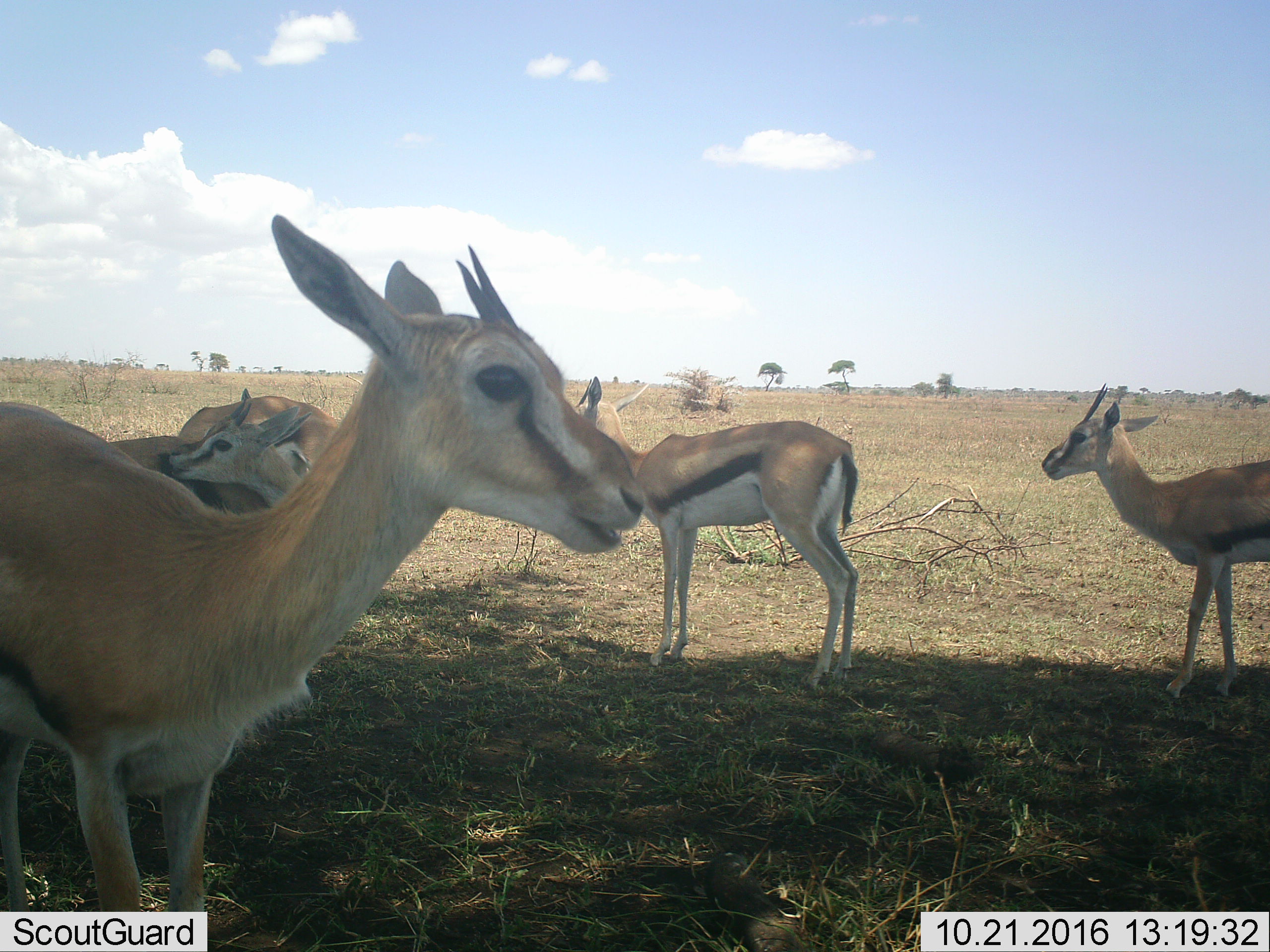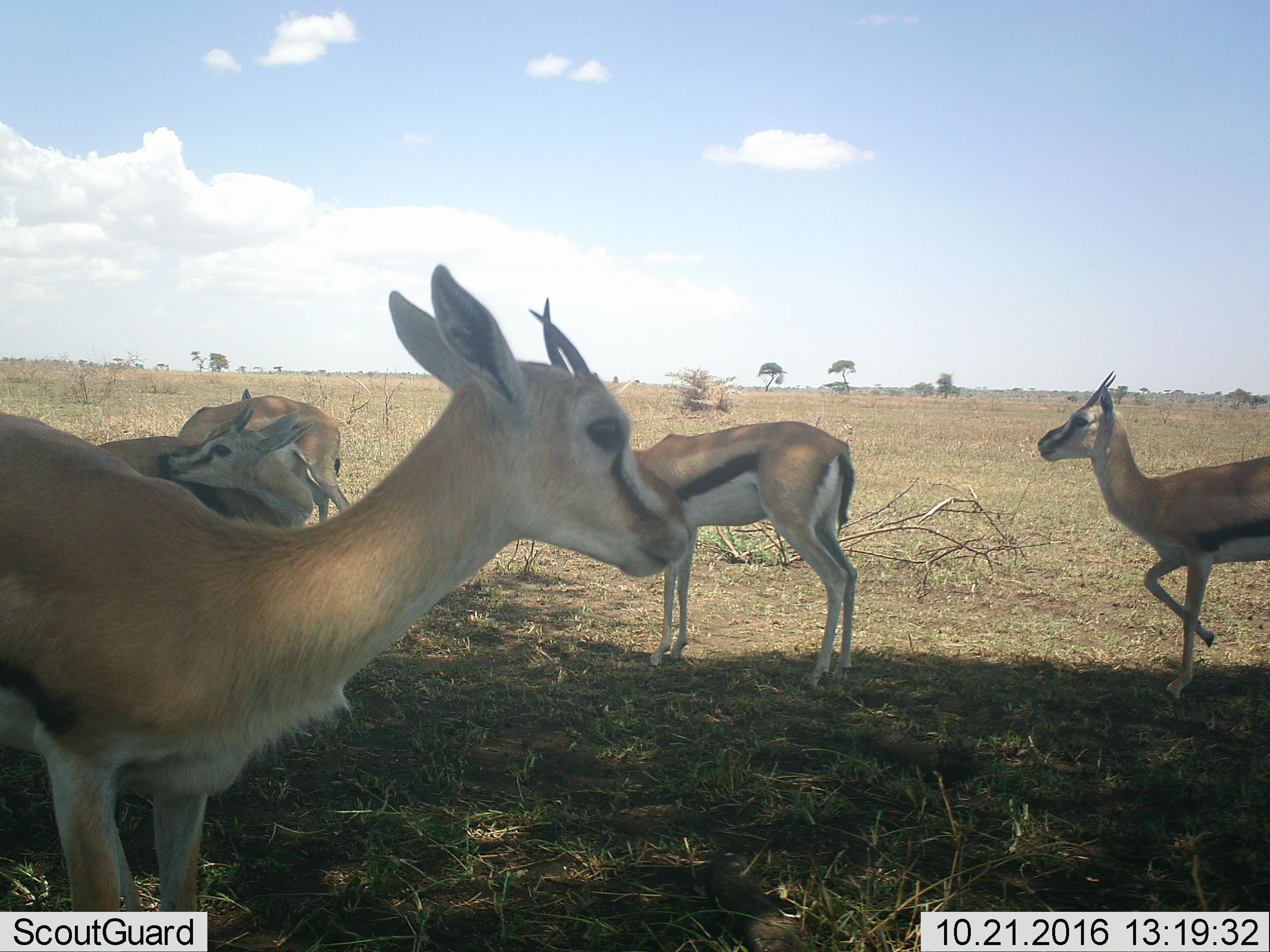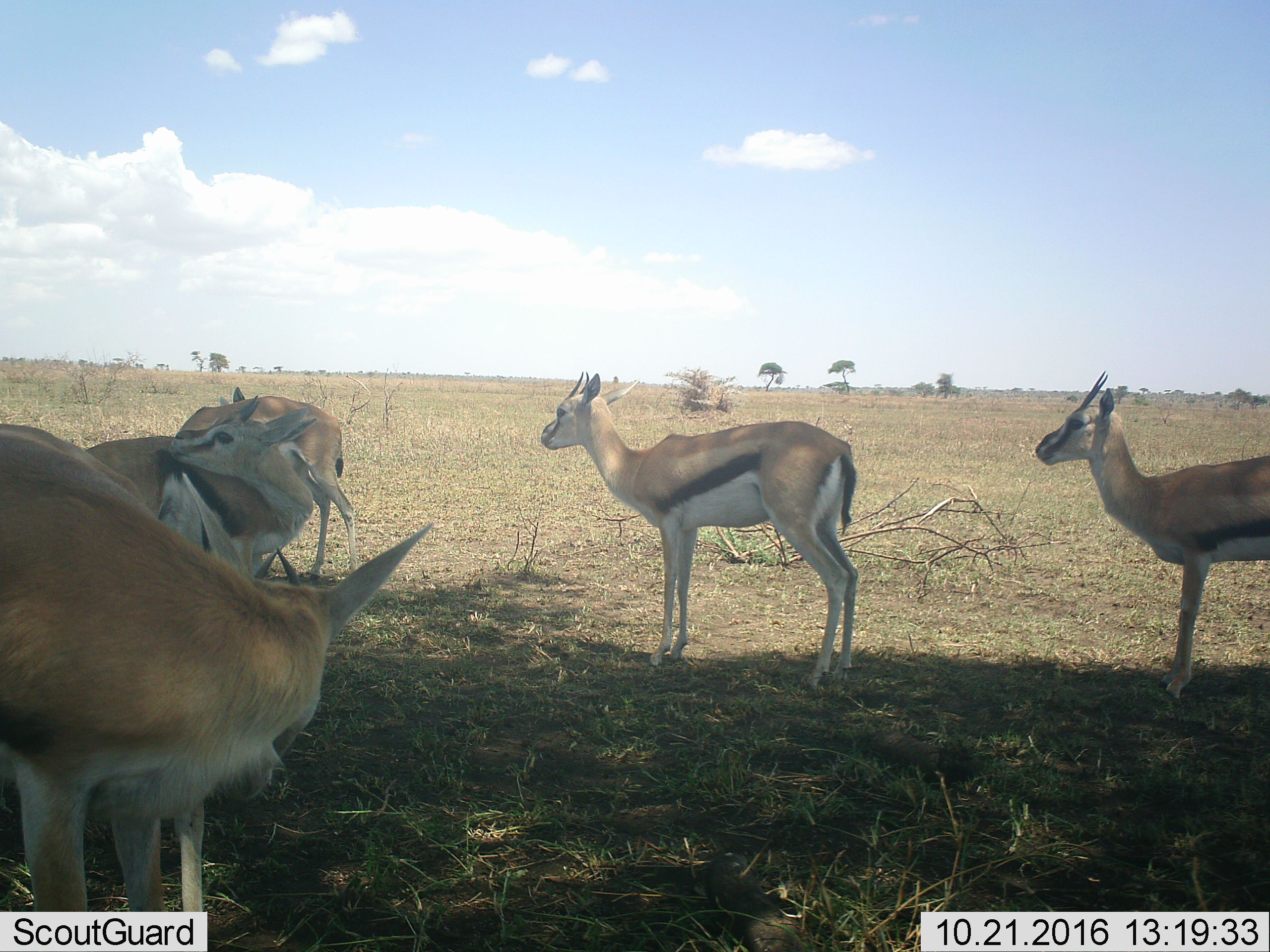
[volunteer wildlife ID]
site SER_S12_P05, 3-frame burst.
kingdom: Animalia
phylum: Chordata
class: Mammalia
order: Artiodactyla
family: Bovidae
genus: Eudorcas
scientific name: Eudorcas thomsonii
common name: thomson's gazelle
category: gazellethomsons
Gazellethomsons (thomson's gazelle) (Eudorcas thomsonii), count 5. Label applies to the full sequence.